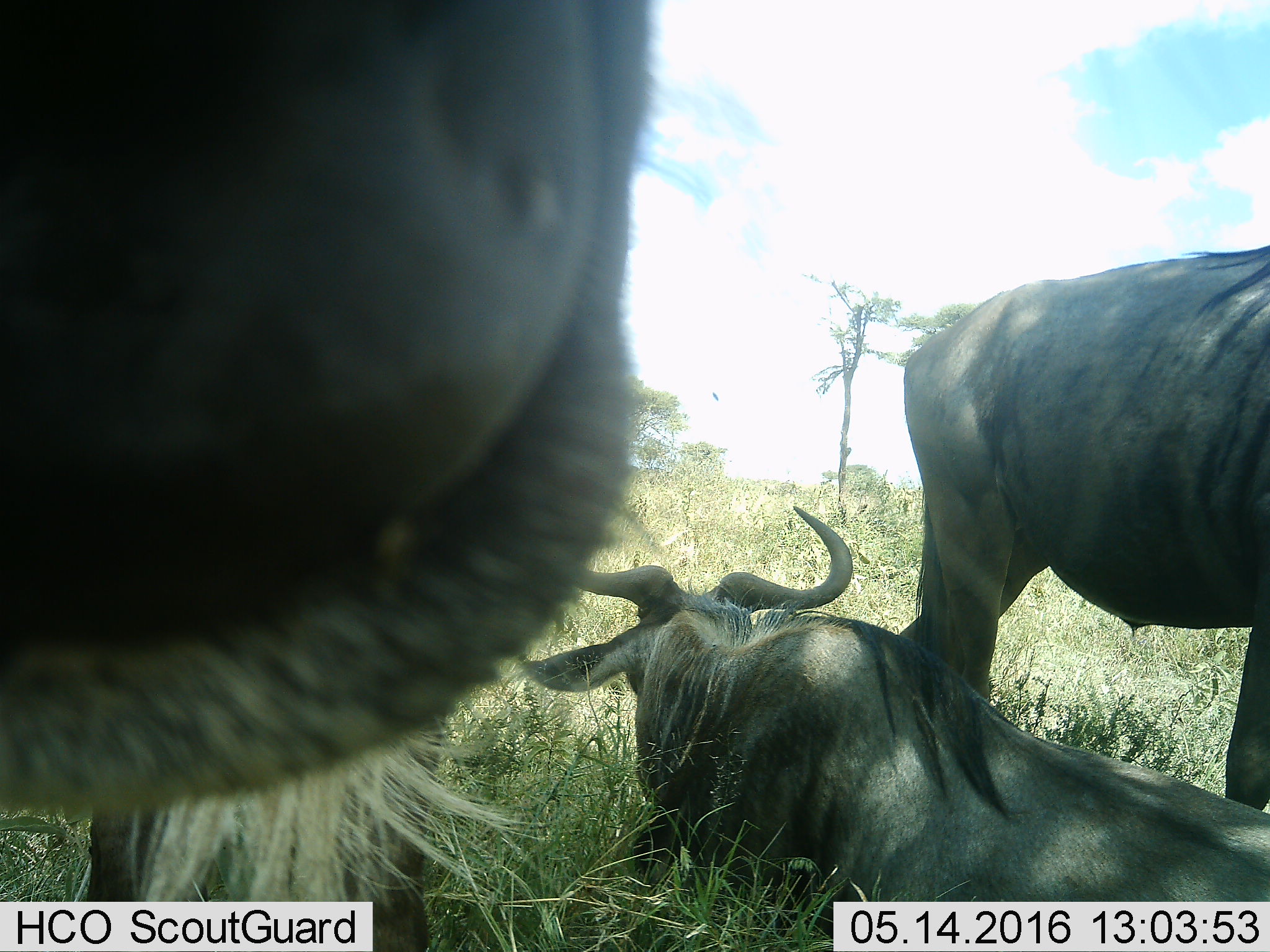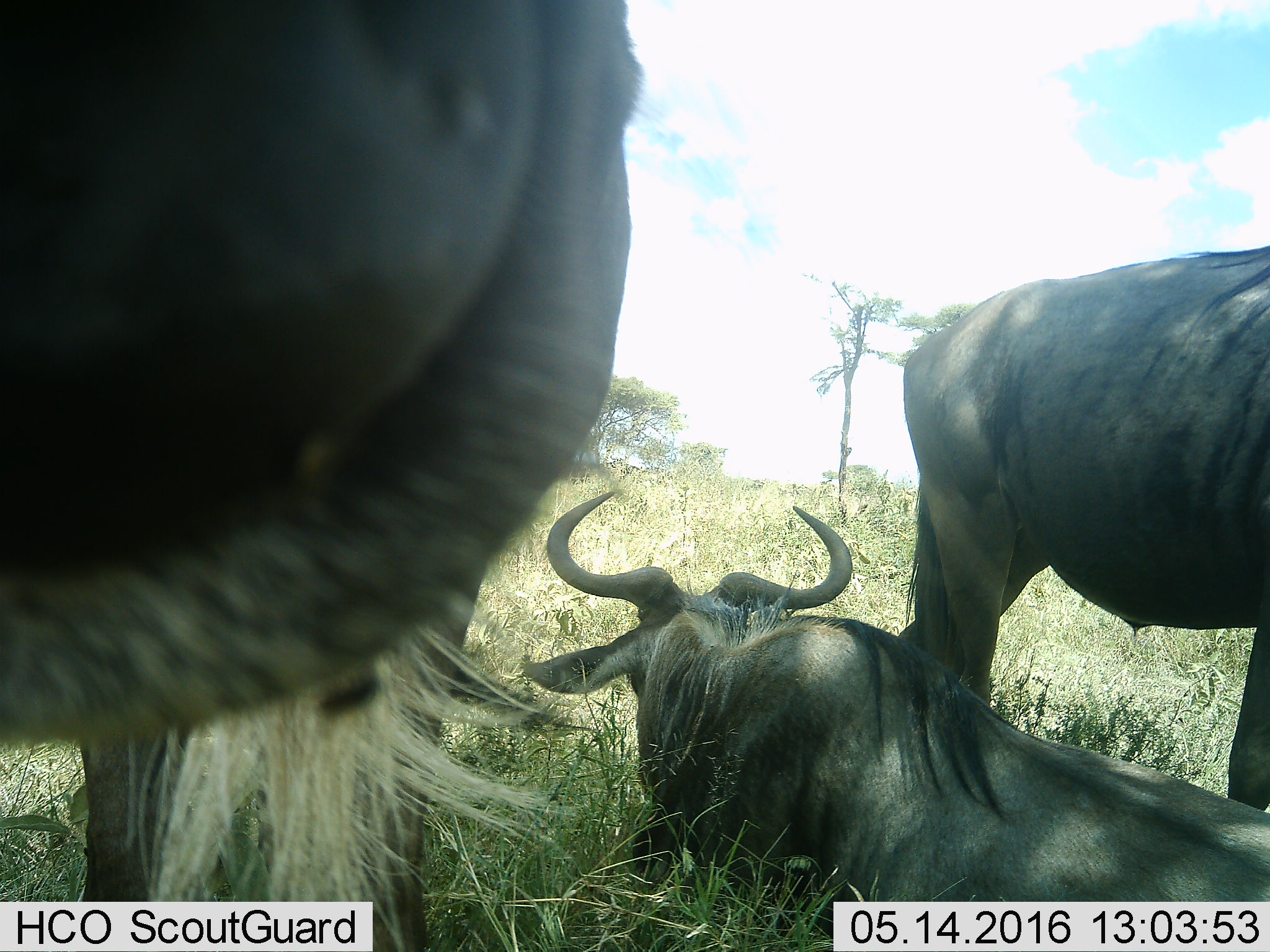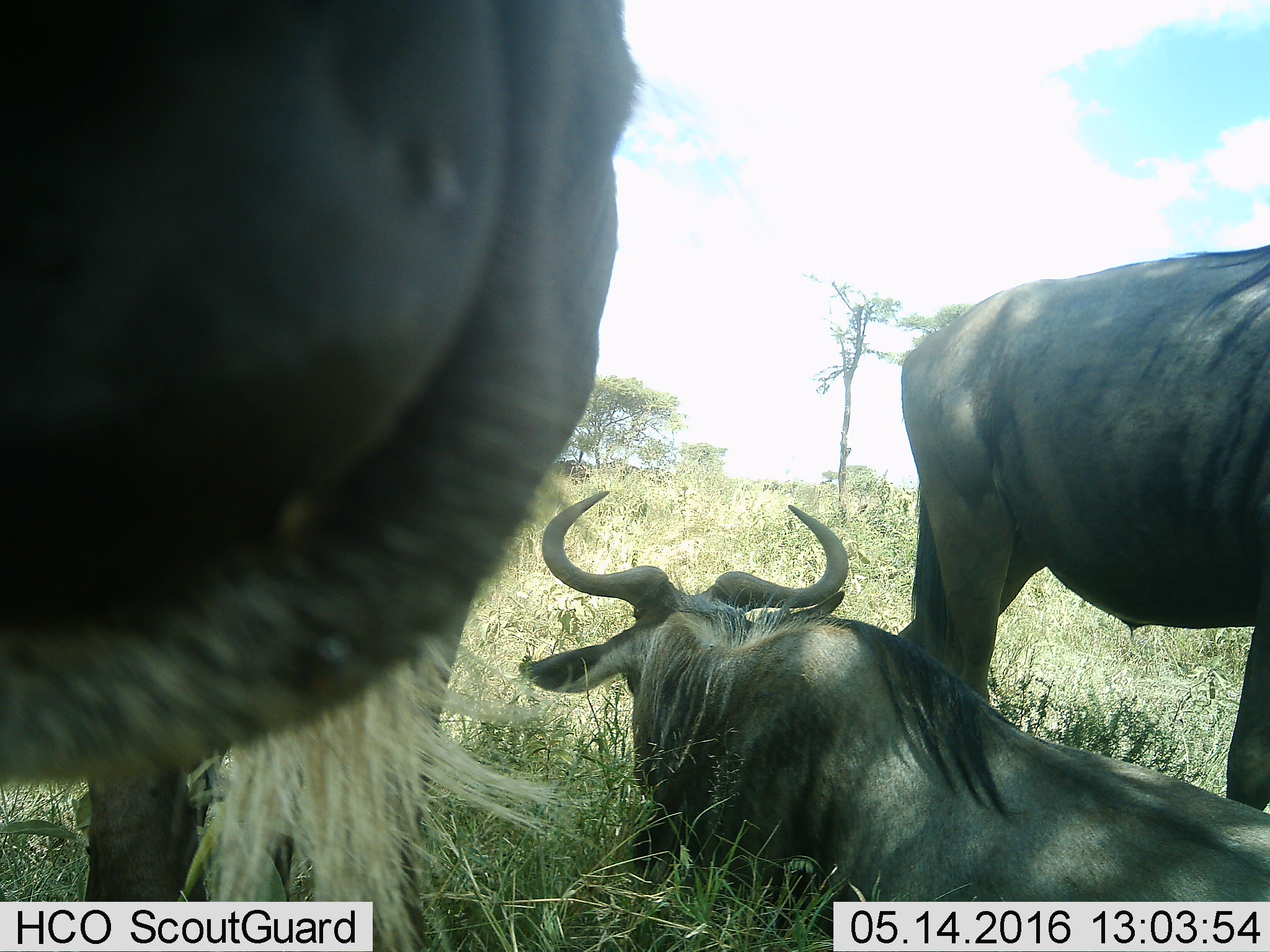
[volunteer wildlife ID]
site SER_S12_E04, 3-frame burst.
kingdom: Animalia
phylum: Chordata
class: Mammalia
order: Artiodactyla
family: Bovidae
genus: Connochaetes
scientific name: Connochaetes taurinus taurinus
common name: blue wildebeest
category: wildebeestblue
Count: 3.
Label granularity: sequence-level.